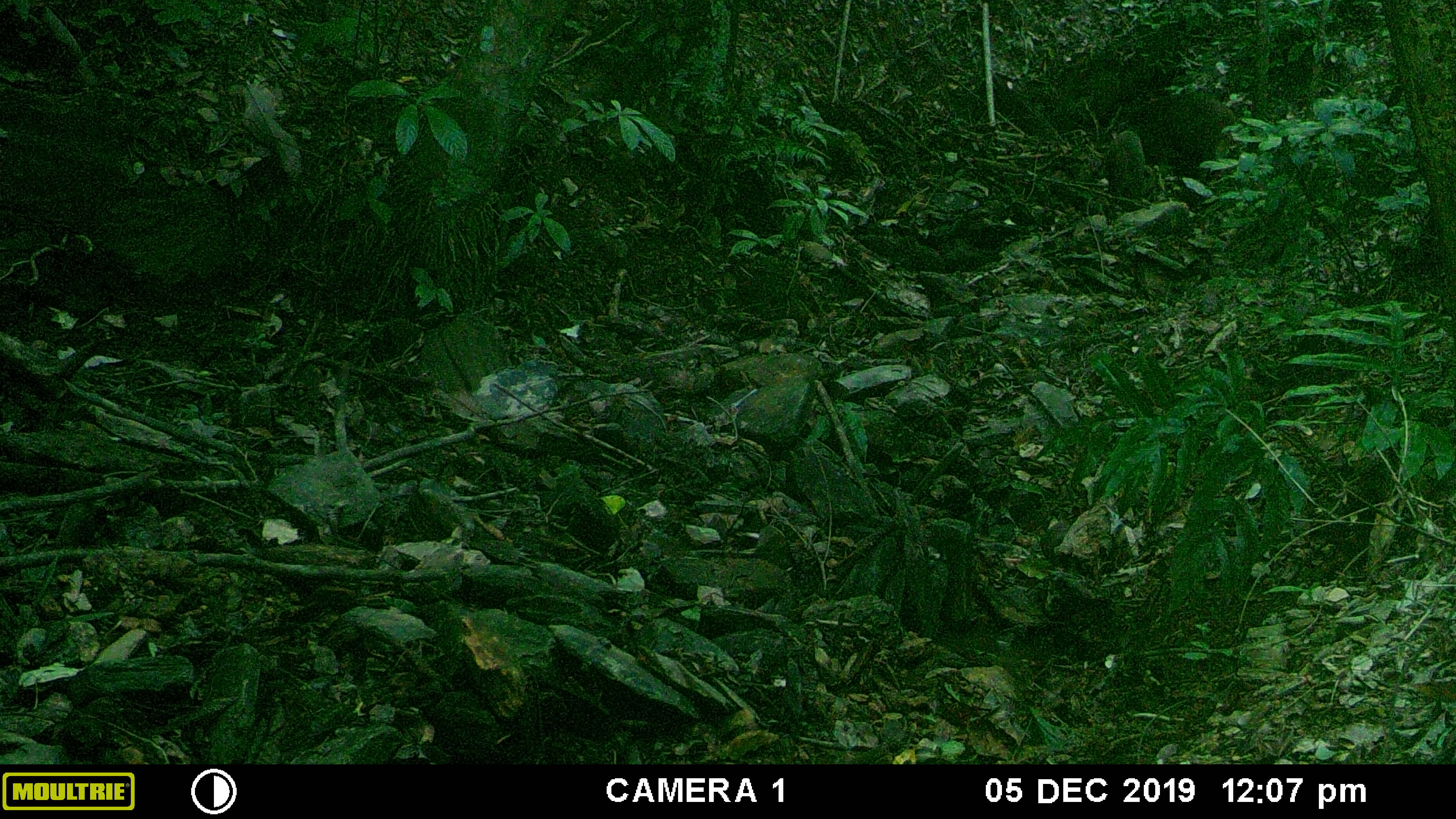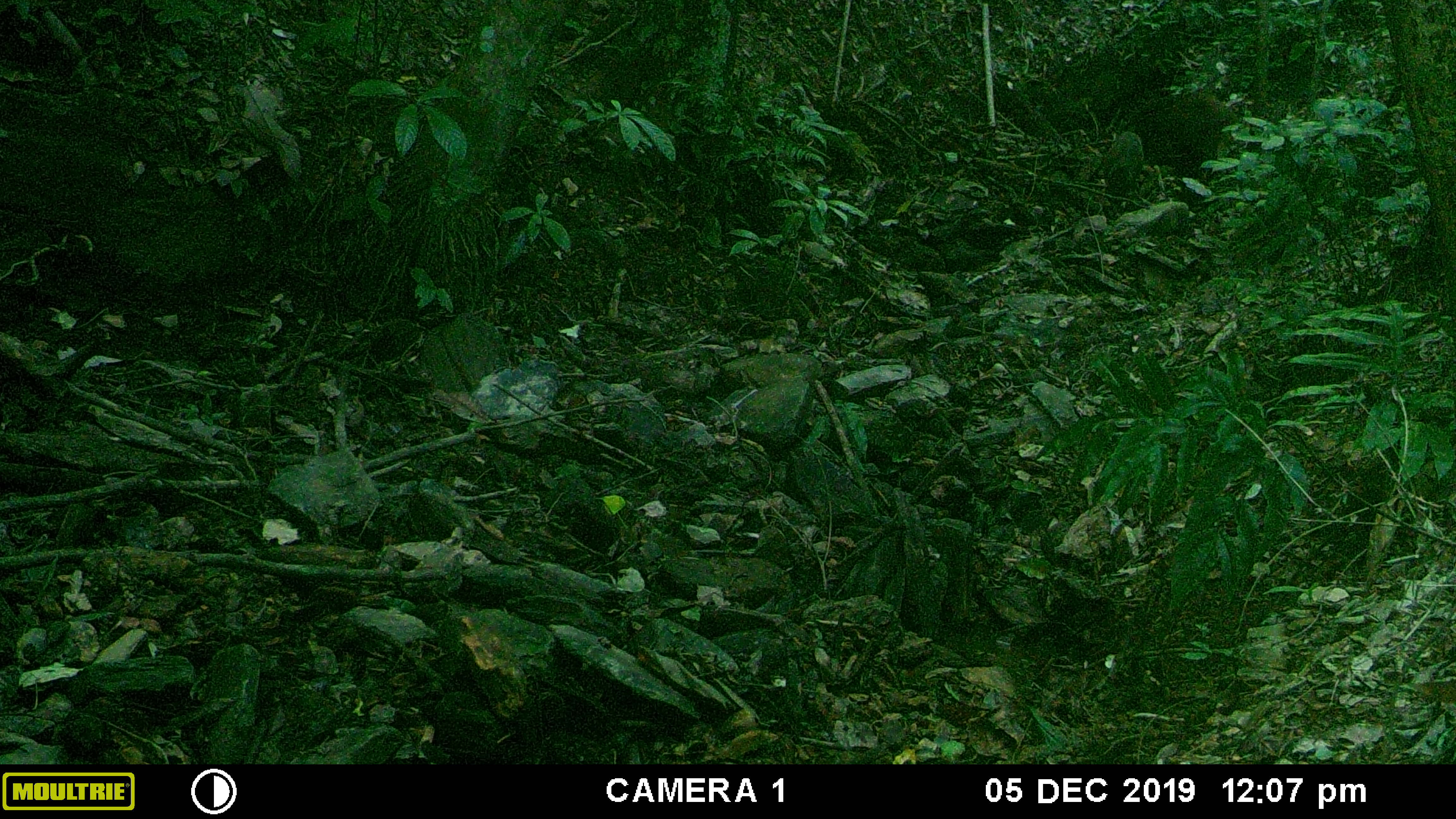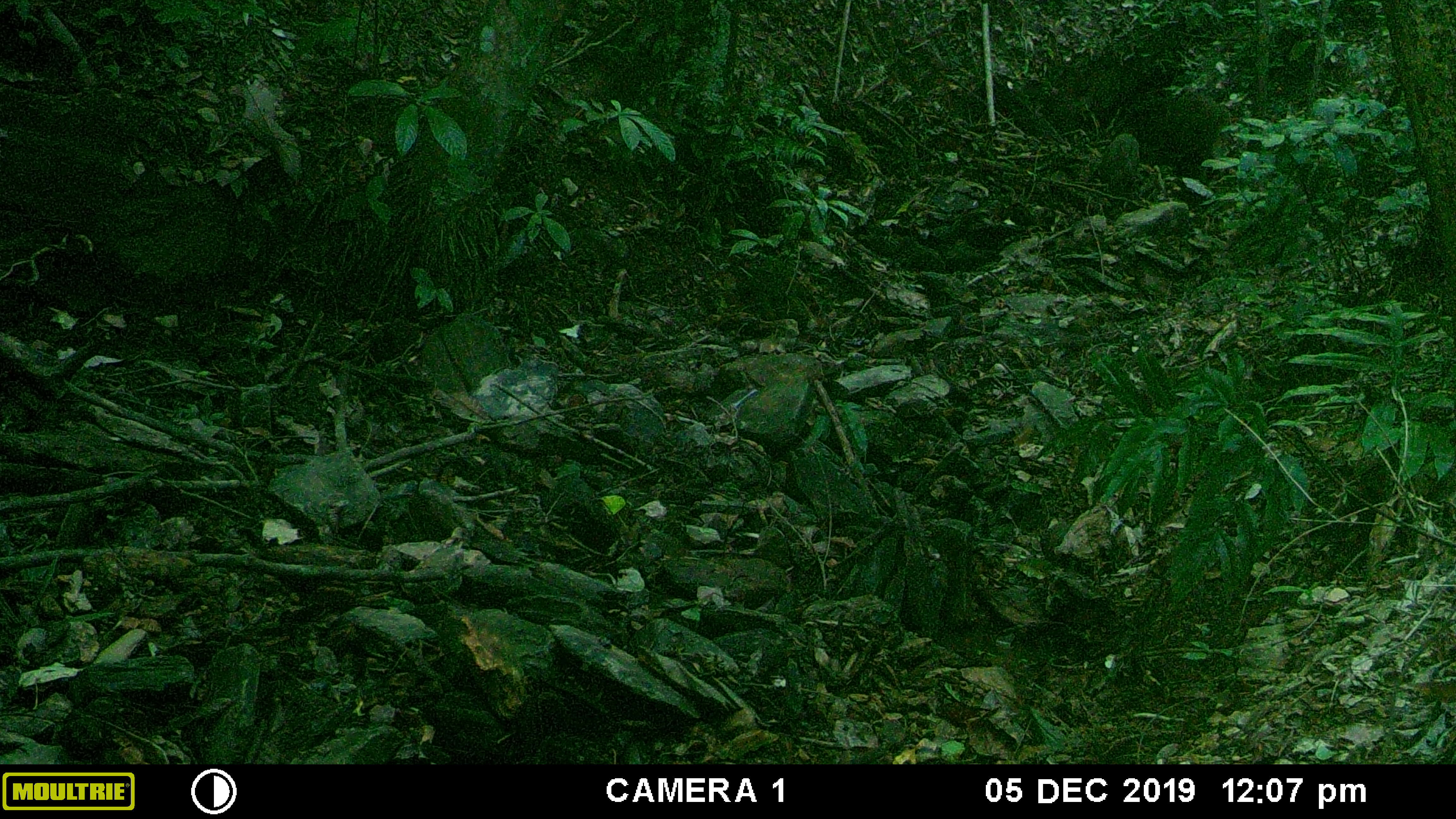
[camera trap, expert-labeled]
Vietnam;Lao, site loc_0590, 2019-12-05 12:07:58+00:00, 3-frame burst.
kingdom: Animalia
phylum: Chordata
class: Mammalia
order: Artiodactyla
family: Suidae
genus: Sus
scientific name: Sus scrofa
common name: eurasian wild pig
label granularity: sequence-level